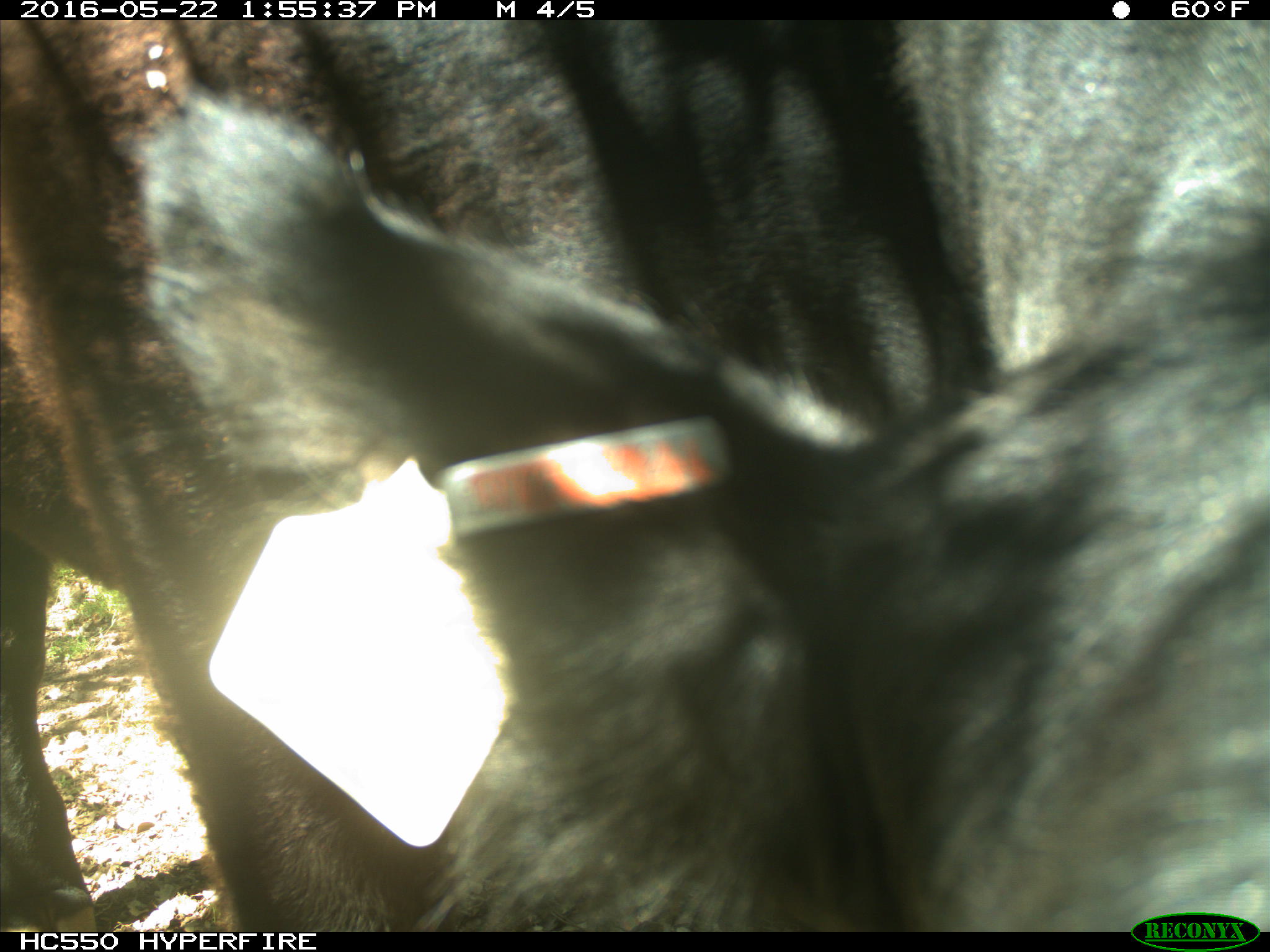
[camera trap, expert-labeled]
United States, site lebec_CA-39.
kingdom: Animalia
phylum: Chordata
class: Mammalia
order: Artiodactyla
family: Bovidae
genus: Bos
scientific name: Bos taurus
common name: domestic cow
Bos taurus (domestic cow).